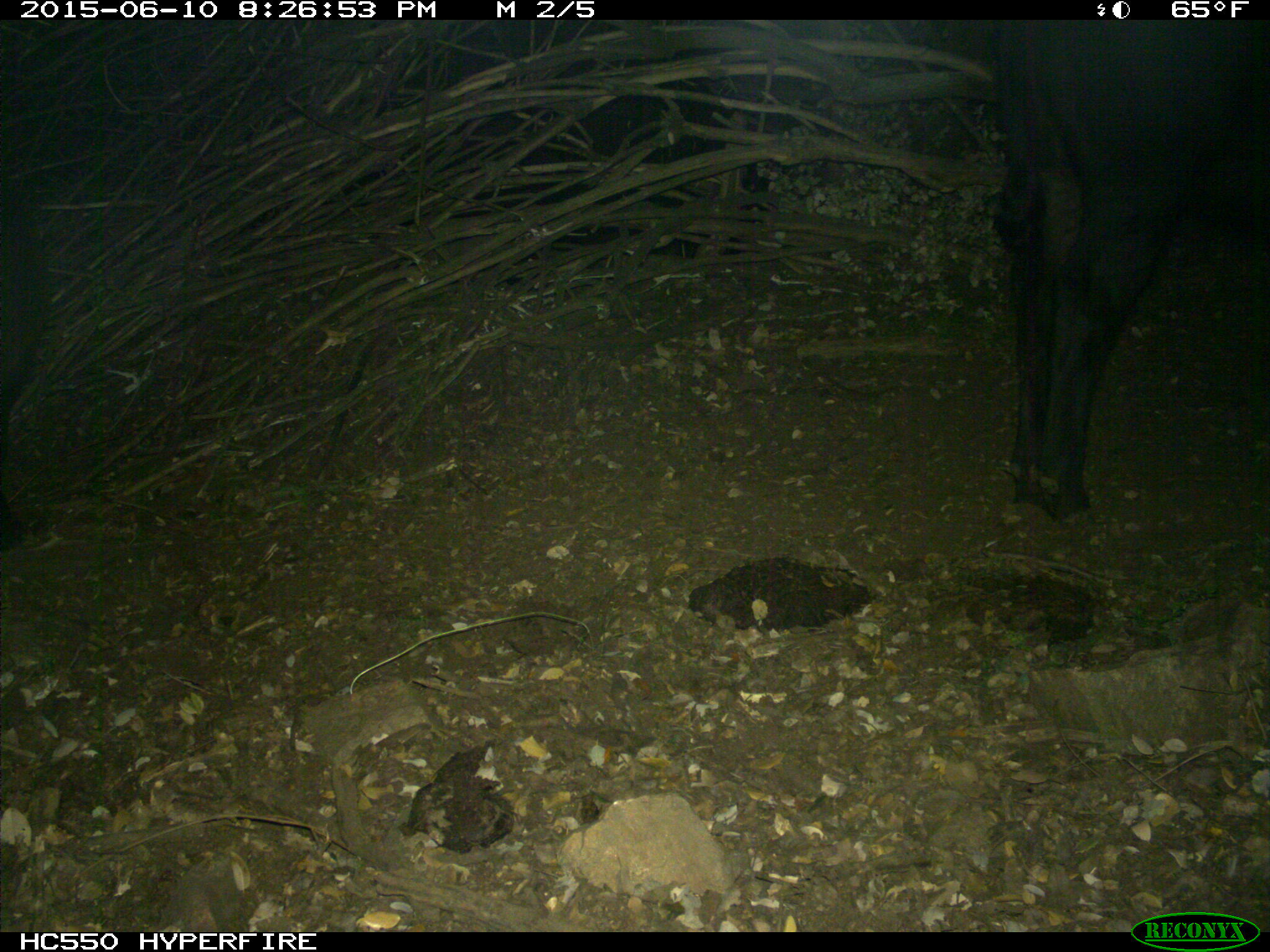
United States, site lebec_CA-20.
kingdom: Animalia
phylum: Chordata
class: Mammalia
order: Artiodactyla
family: Bovidae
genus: Bos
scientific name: Bos taurus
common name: domestic cow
Bos taurus (domestic cow).